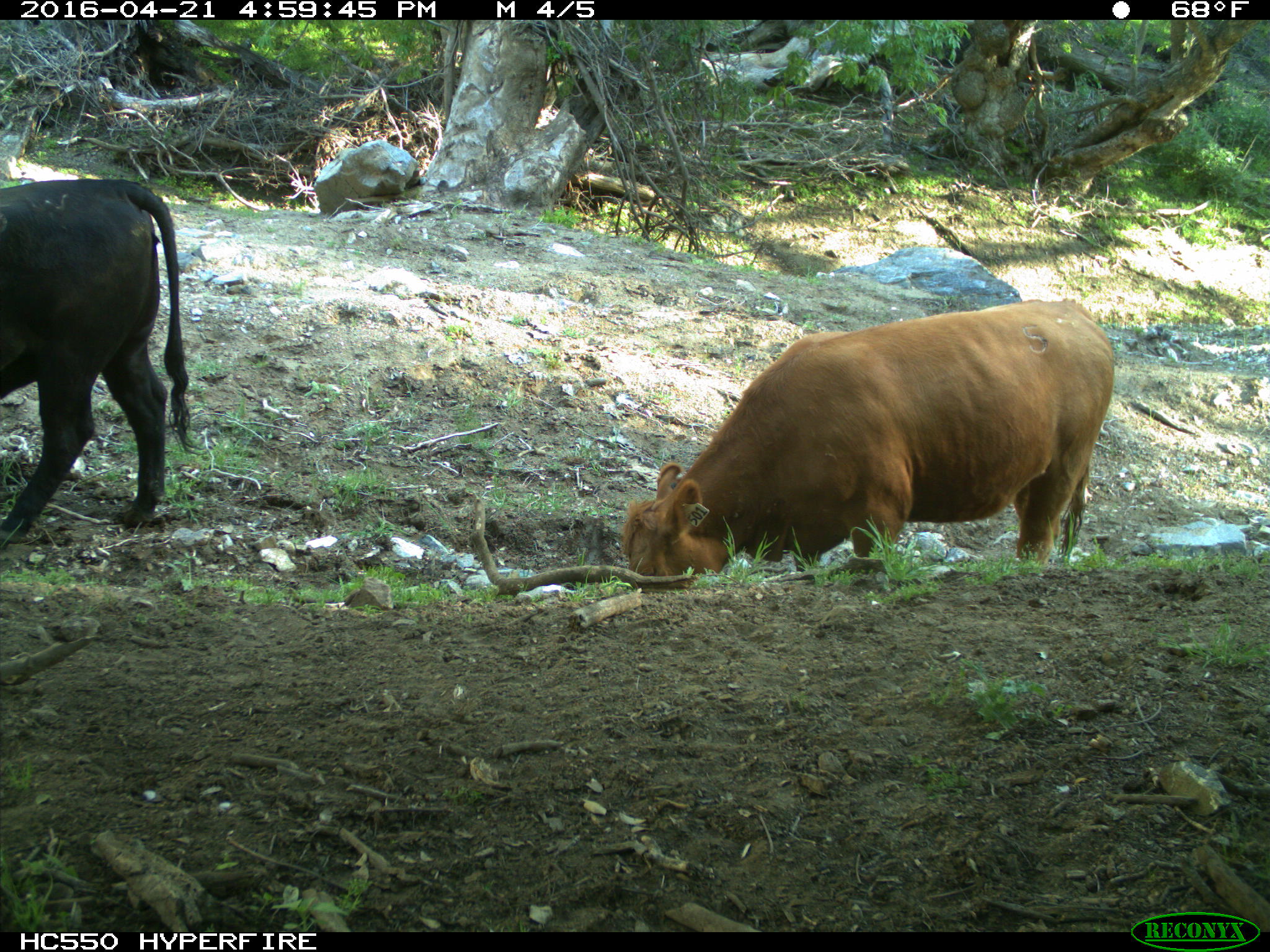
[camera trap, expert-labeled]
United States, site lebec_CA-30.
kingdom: Animalia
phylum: Chordata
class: Mammalia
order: Artiodactyla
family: Bovidae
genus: Bos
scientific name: Bos taurus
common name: domestic cow